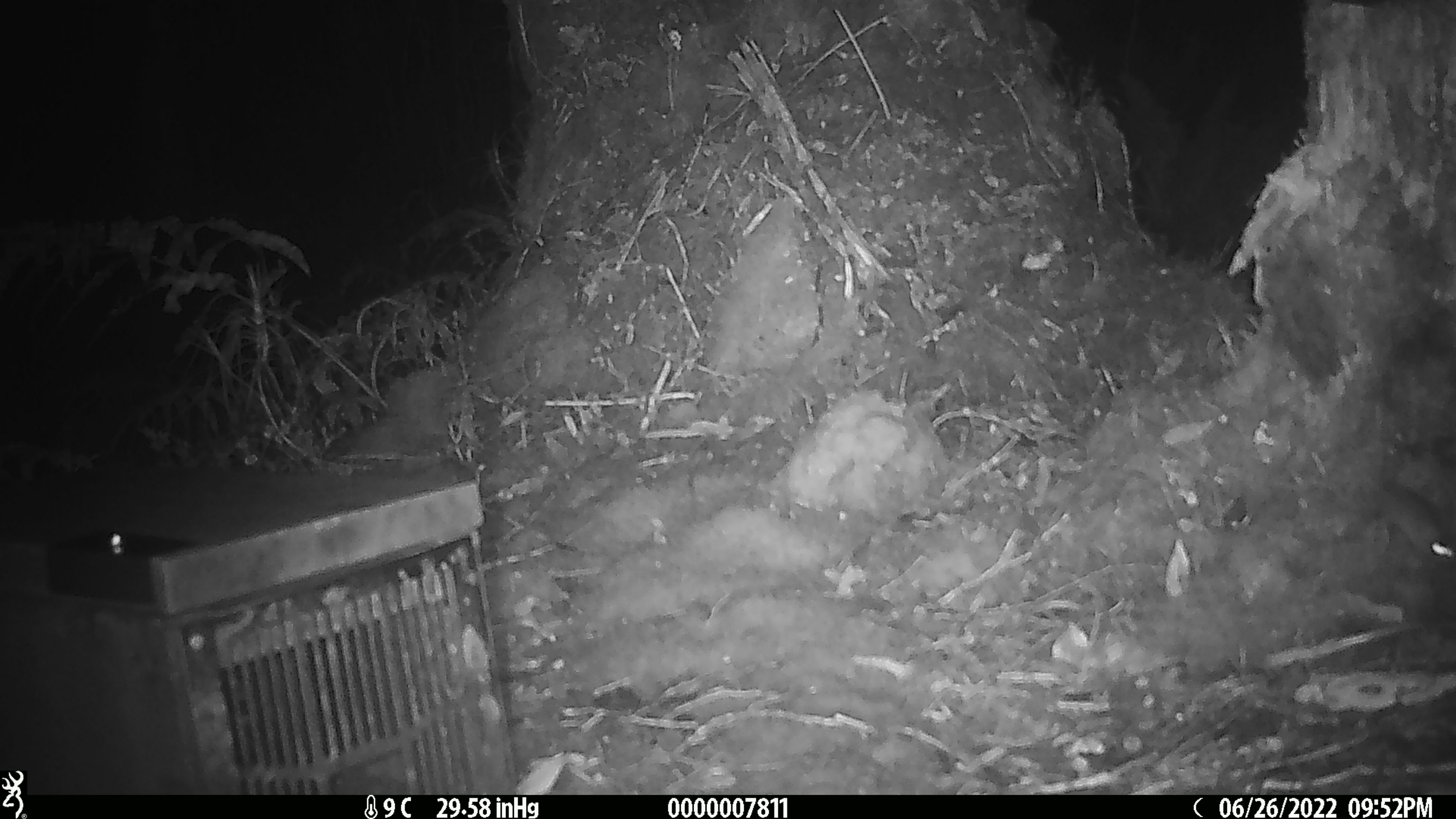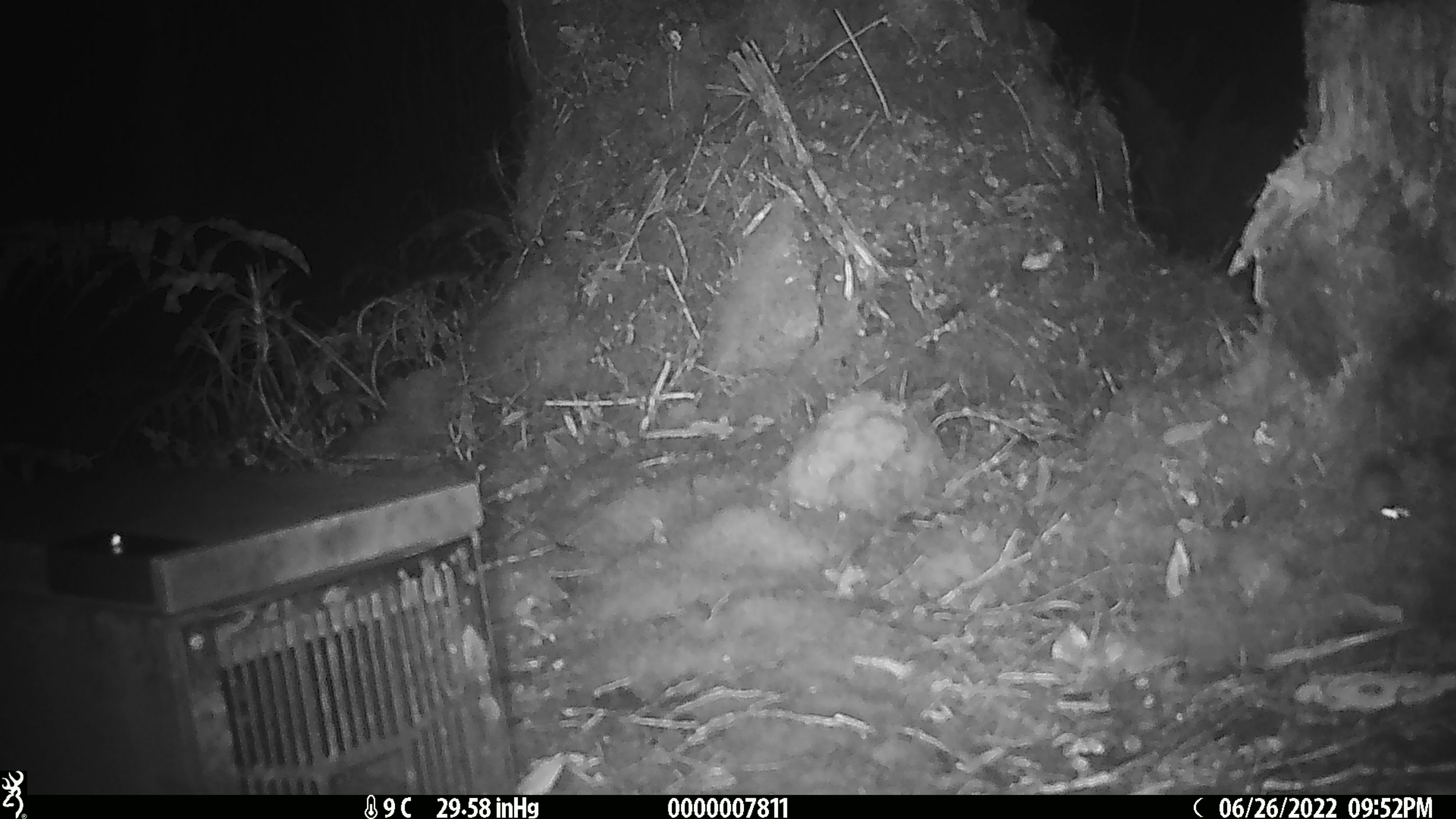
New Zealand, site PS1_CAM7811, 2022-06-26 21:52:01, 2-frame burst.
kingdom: Animalia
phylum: Chordata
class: Mammalia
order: Rodentia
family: Muridae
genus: Mus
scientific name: Mus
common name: mouse